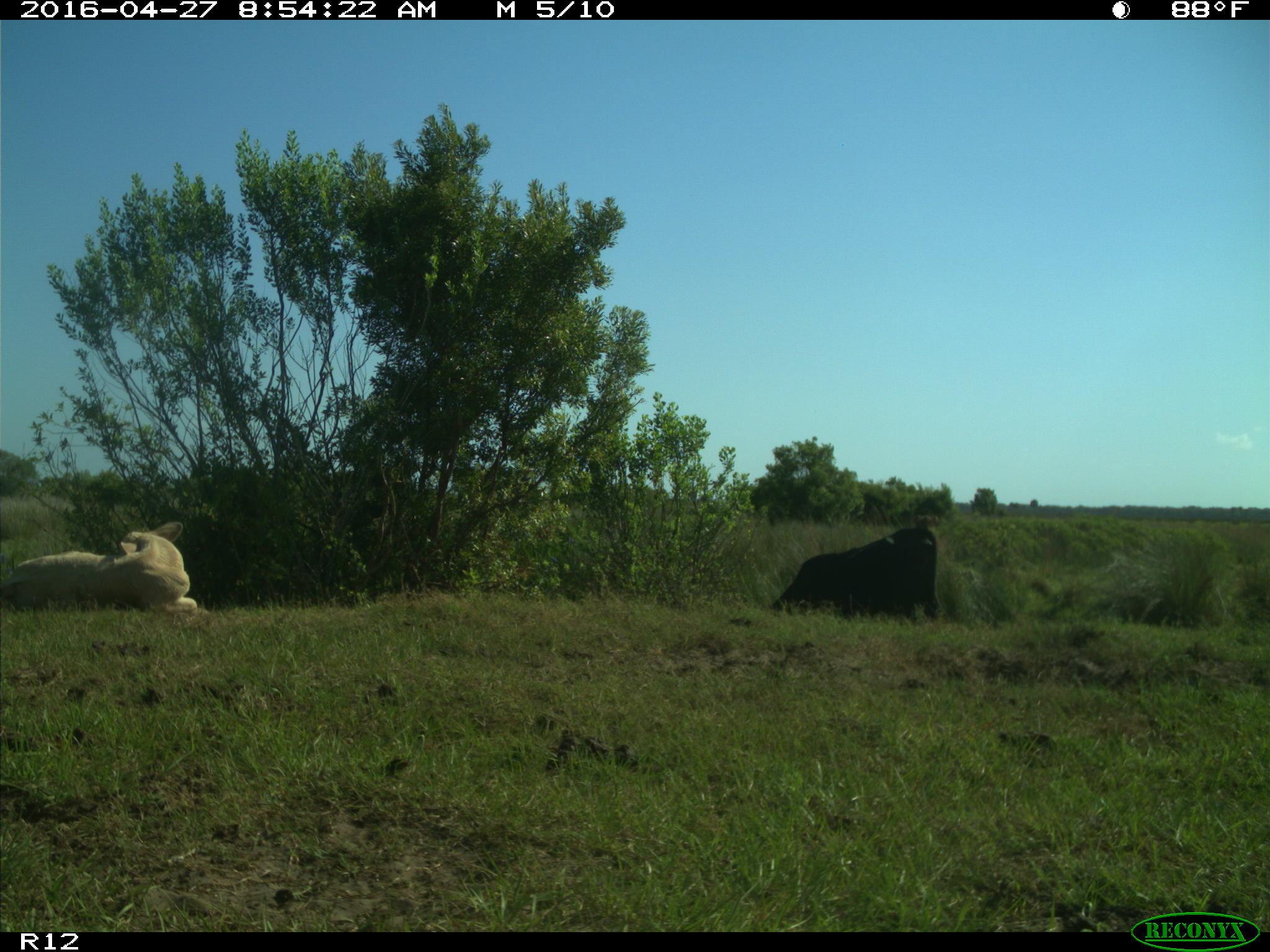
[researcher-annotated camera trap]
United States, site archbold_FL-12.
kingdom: Animalia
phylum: Chordata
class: Mammalia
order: Artiodactyla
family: Bovidae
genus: Bos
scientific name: Bos taurus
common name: domestic cow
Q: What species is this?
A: Bos taurus (domestic cow).